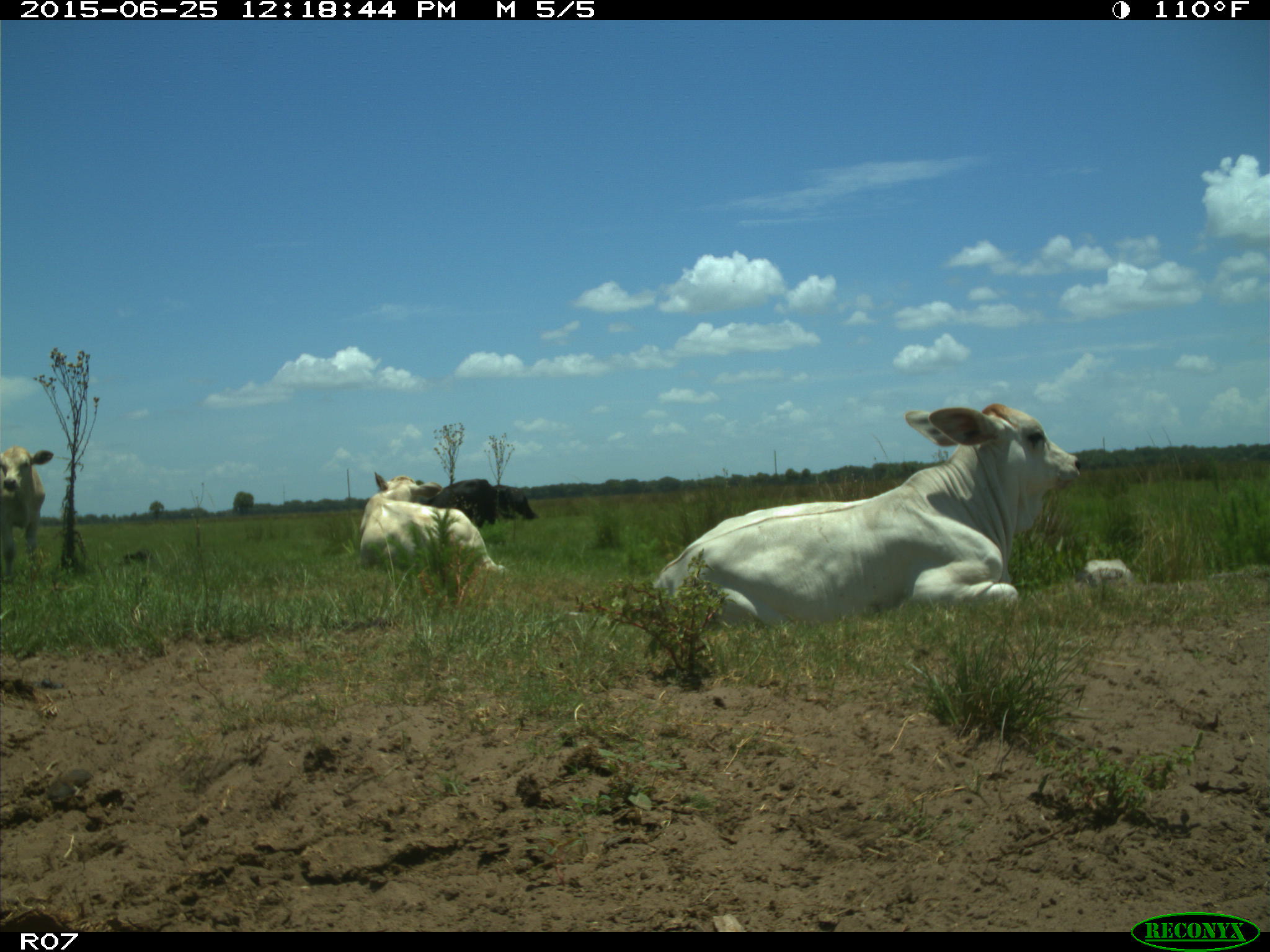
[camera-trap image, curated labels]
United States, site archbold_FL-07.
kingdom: Animalia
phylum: Chordata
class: Mammalia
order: Artiodactyla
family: Bovidae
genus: Bos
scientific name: Bos taurus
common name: domestic cow